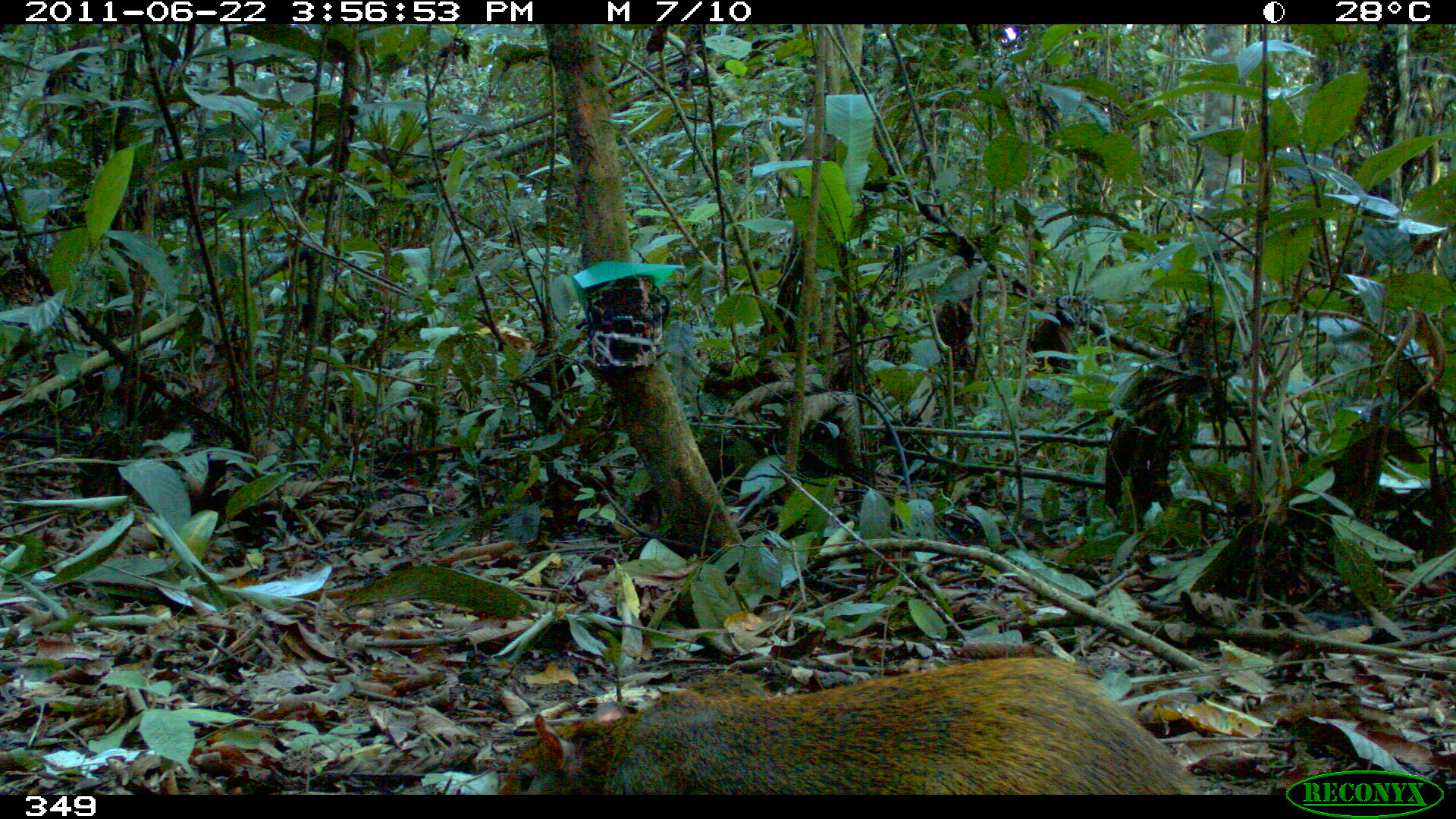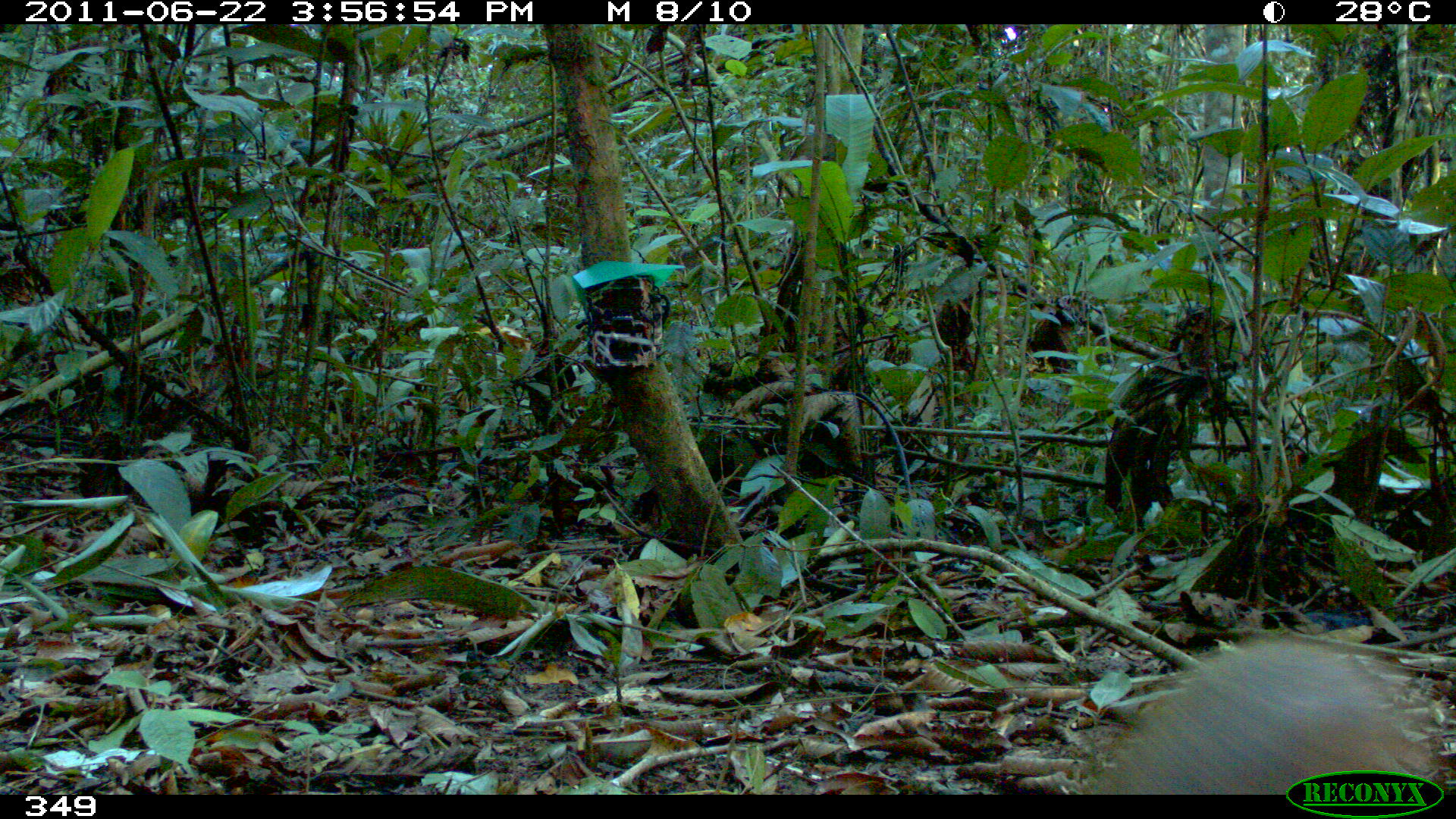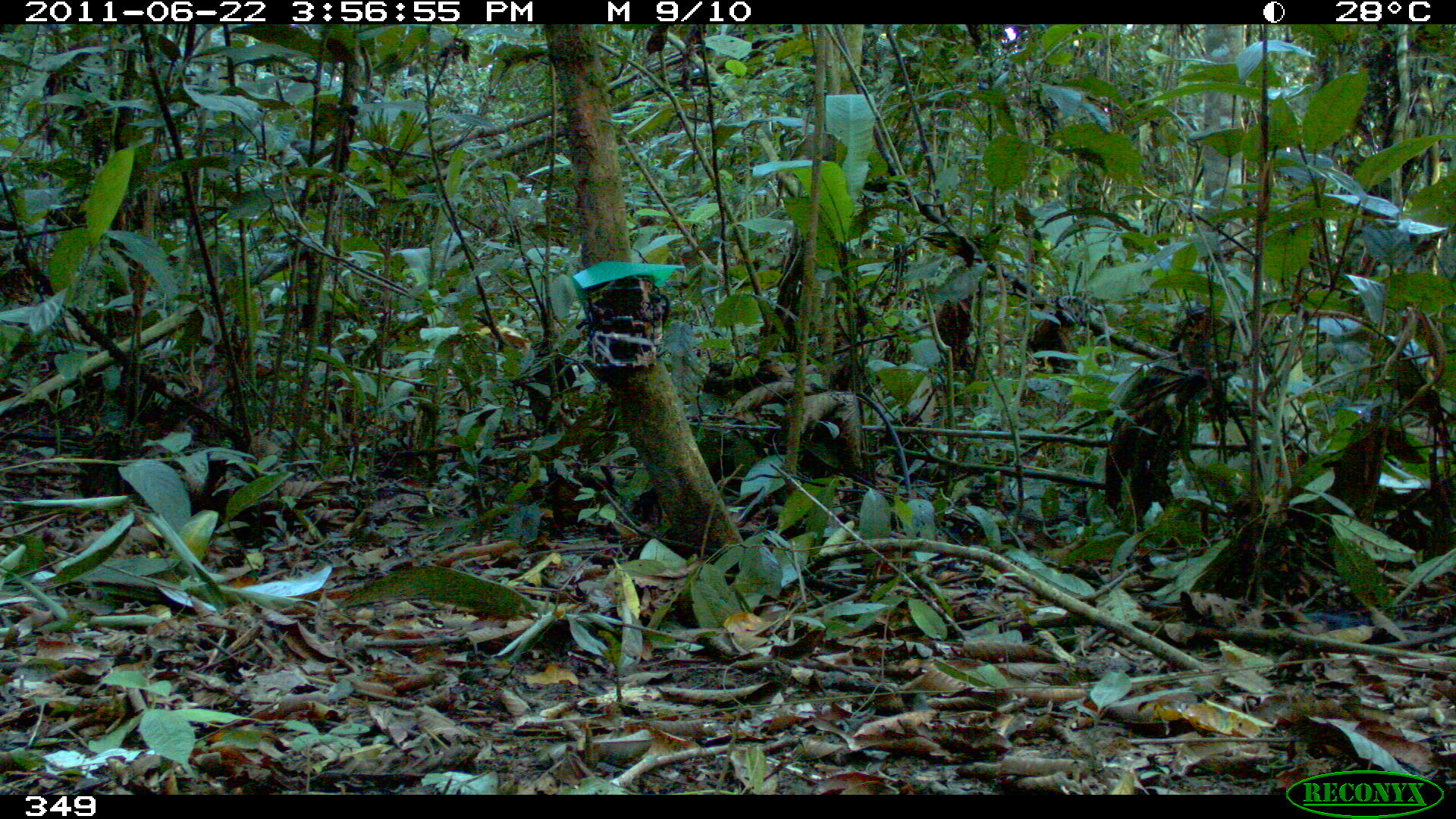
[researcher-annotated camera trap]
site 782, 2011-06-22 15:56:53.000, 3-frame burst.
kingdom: Animalia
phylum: Chordata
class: Mammalia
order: Rodentia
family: Dasyproctidae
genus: Dasyprocta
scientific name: Dasyprocta punctata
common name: central american agouti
Dasyprocta punctata (central american agouti).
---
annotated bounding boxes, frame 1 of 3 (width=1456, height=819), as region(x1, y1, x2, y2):
dasyprocta punctata: region(493, 654, 1205, 792)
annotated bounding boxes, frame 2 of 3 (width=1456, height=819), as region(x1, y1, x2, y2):
dasyprocta punctata: region(1079, 633, 1437, 795)